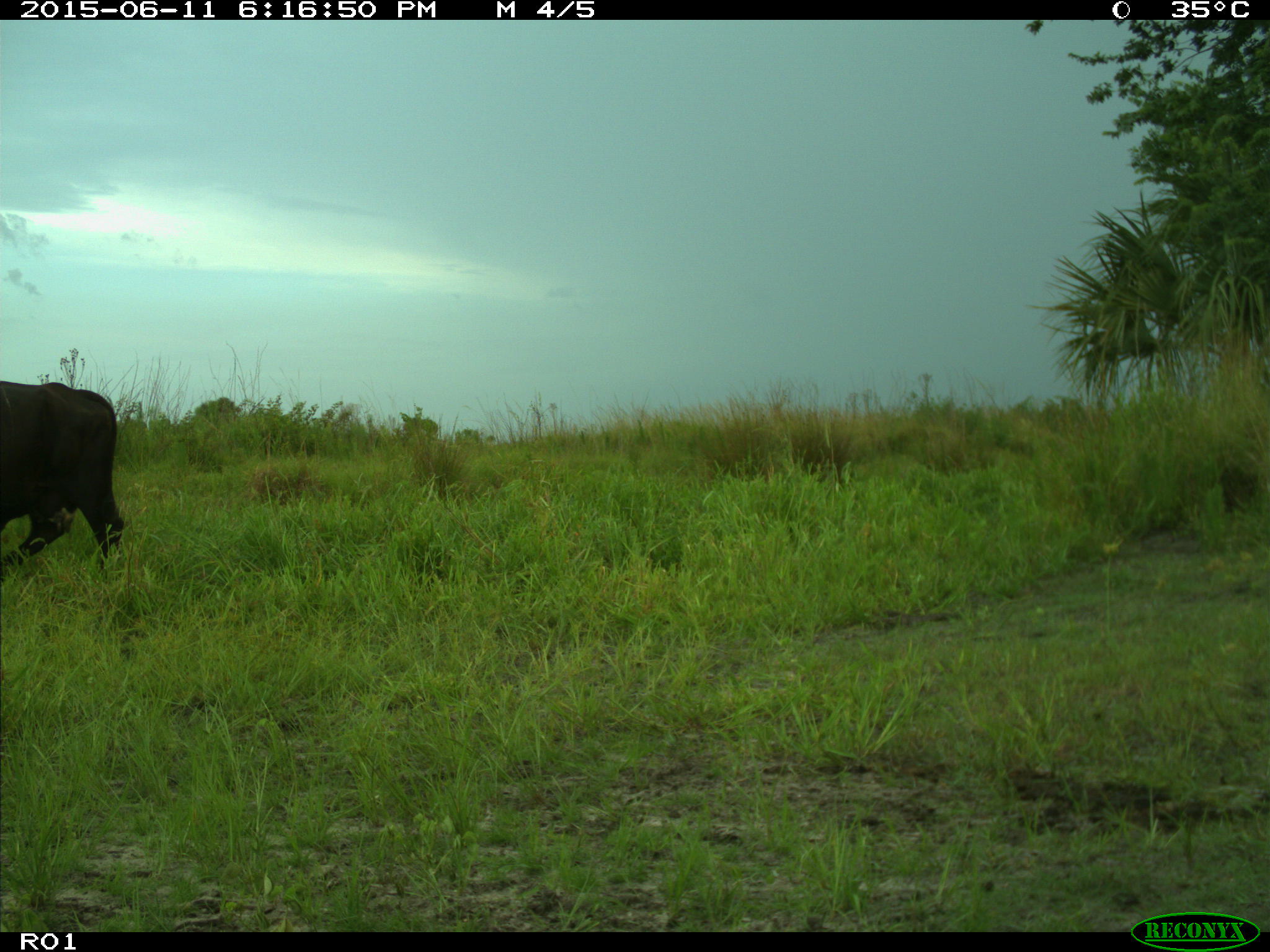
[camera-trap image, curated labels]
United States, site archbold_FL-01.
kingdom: Animalia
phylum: Chordata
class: Mammalia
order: Artiodactyla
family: Bovidae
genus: Bos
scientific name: Bos taurus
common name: domestic cow